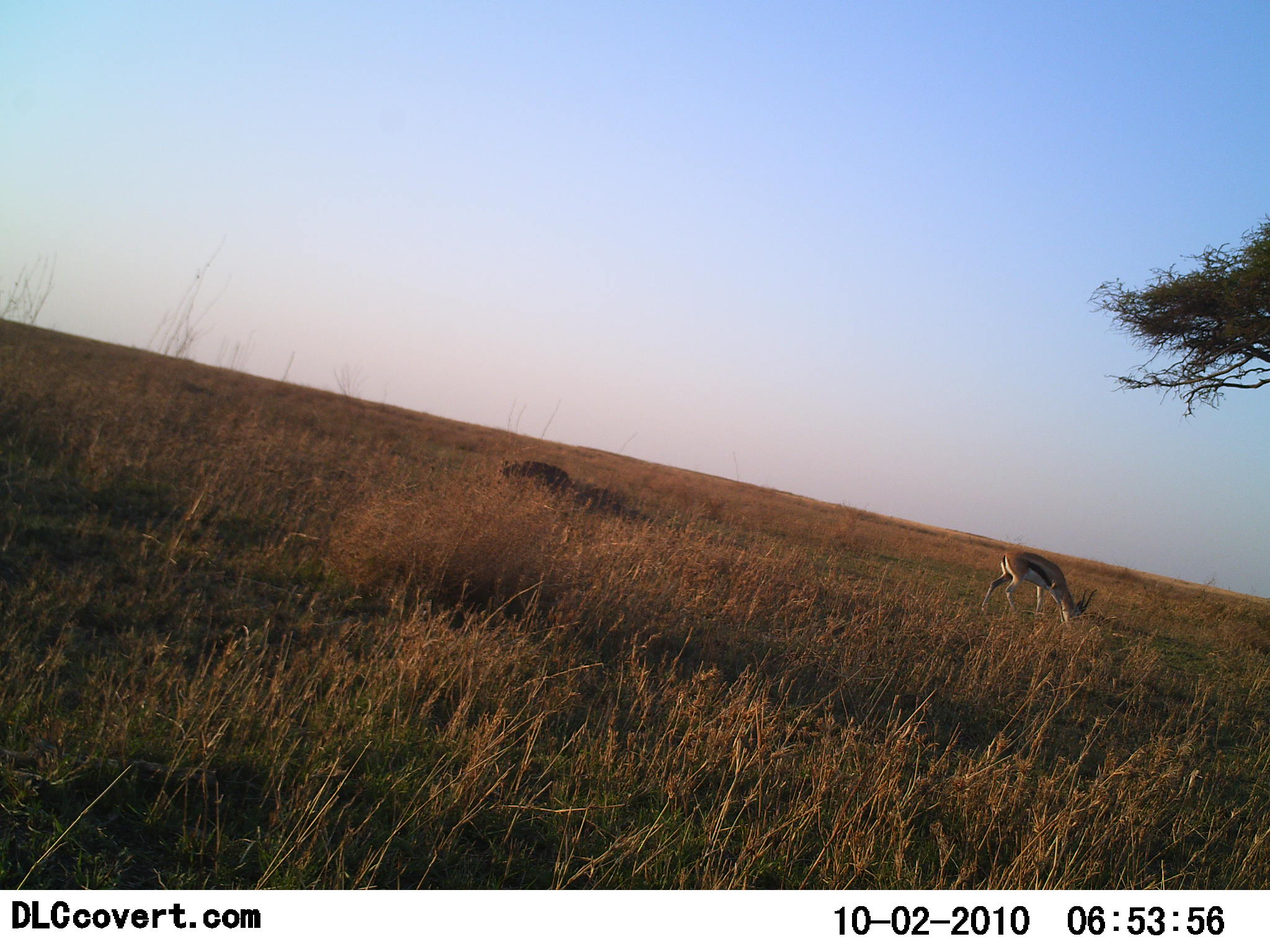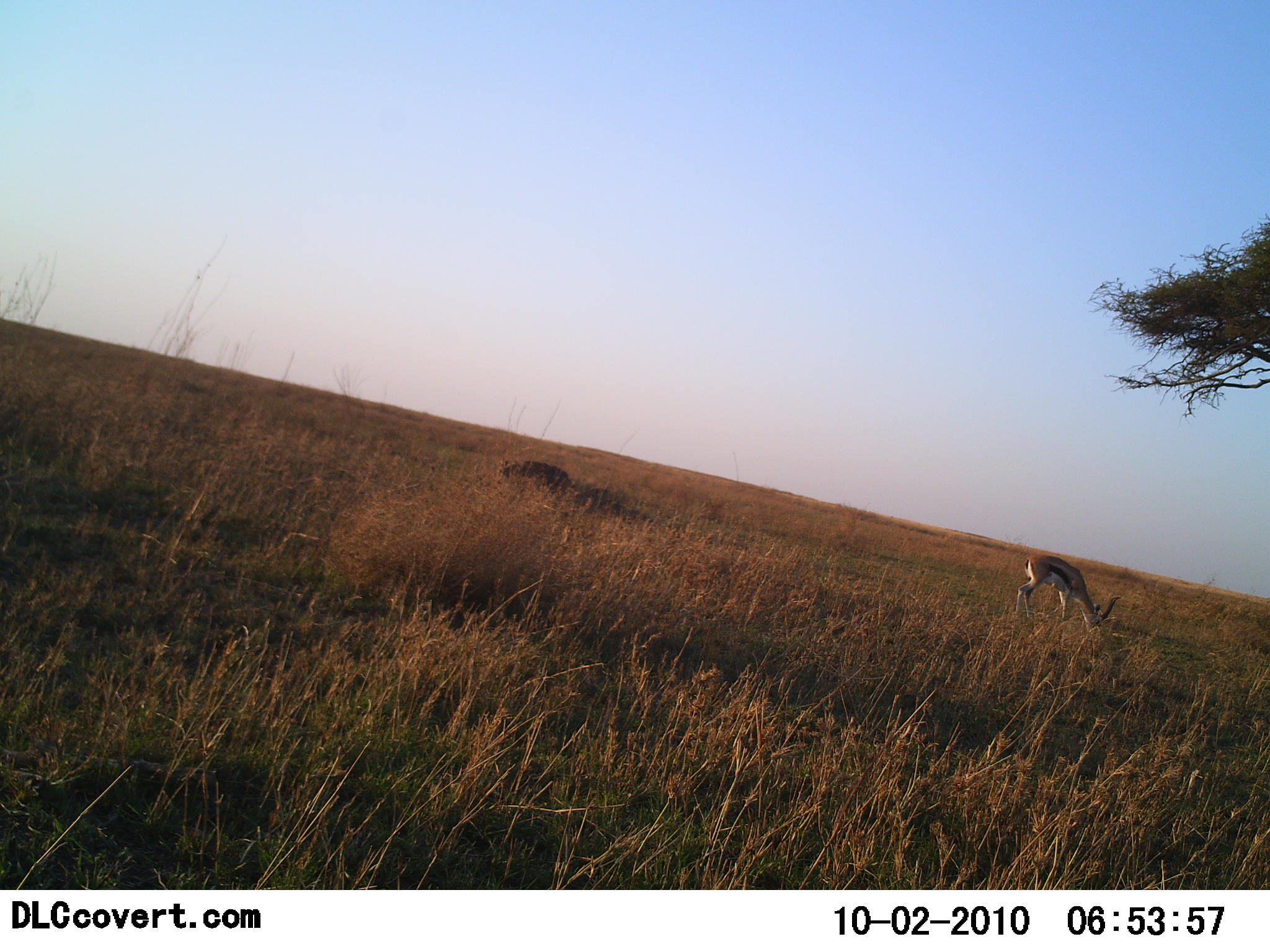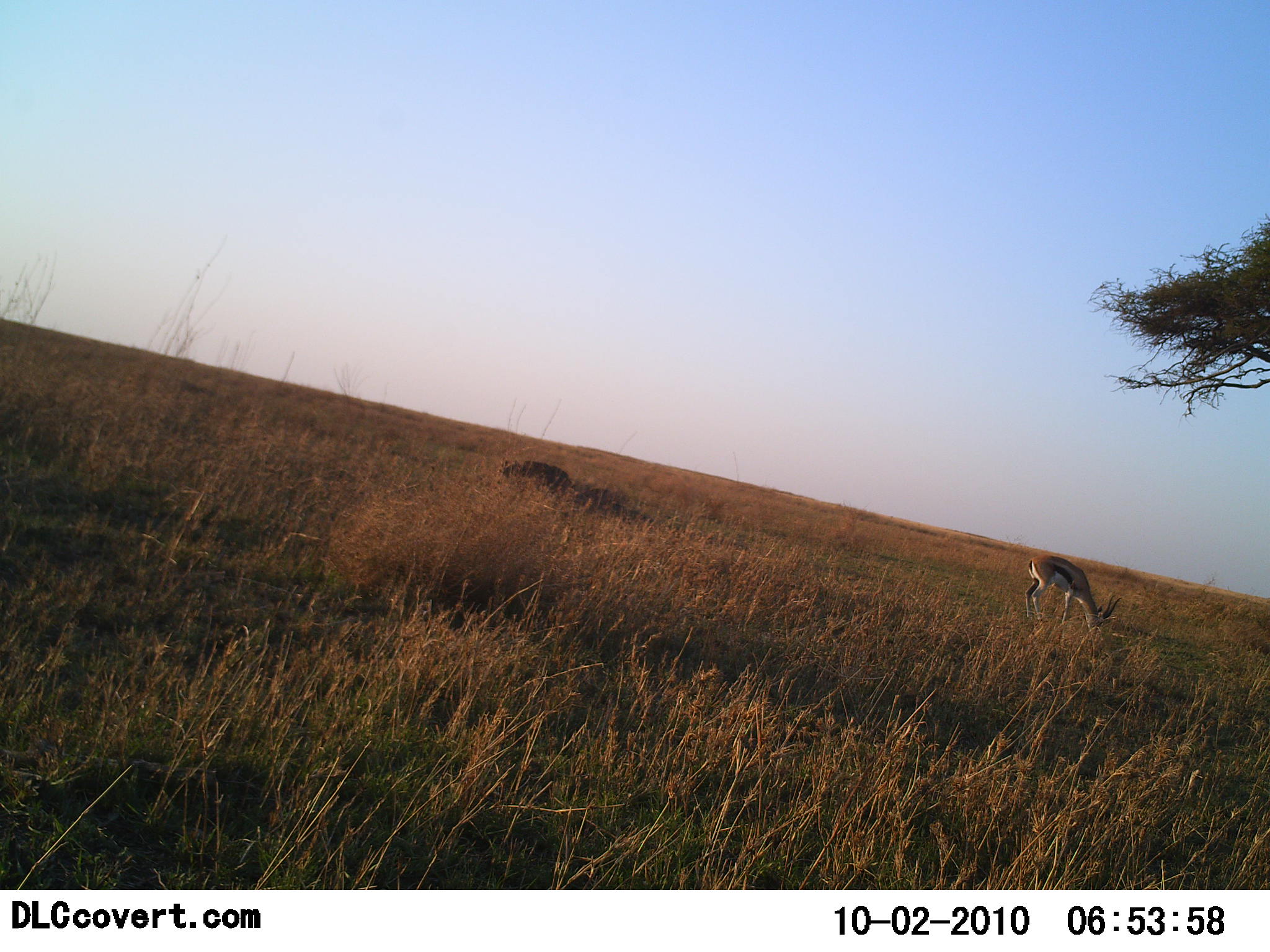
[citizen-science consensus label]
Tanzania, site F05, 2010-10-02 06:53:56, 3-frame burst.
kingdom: Animalia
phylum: Chordata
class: Mammalia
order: Artiodactyla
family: Bovidae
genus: Eudorcas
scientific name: Eudorcas thomsonii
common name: thomson's gazelle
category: gazellethomsons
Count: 1.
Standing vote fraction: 38%.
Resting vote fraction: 0%.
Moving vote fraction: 6%.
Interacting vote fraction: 0%.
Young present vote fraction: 0%.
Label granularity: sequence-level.